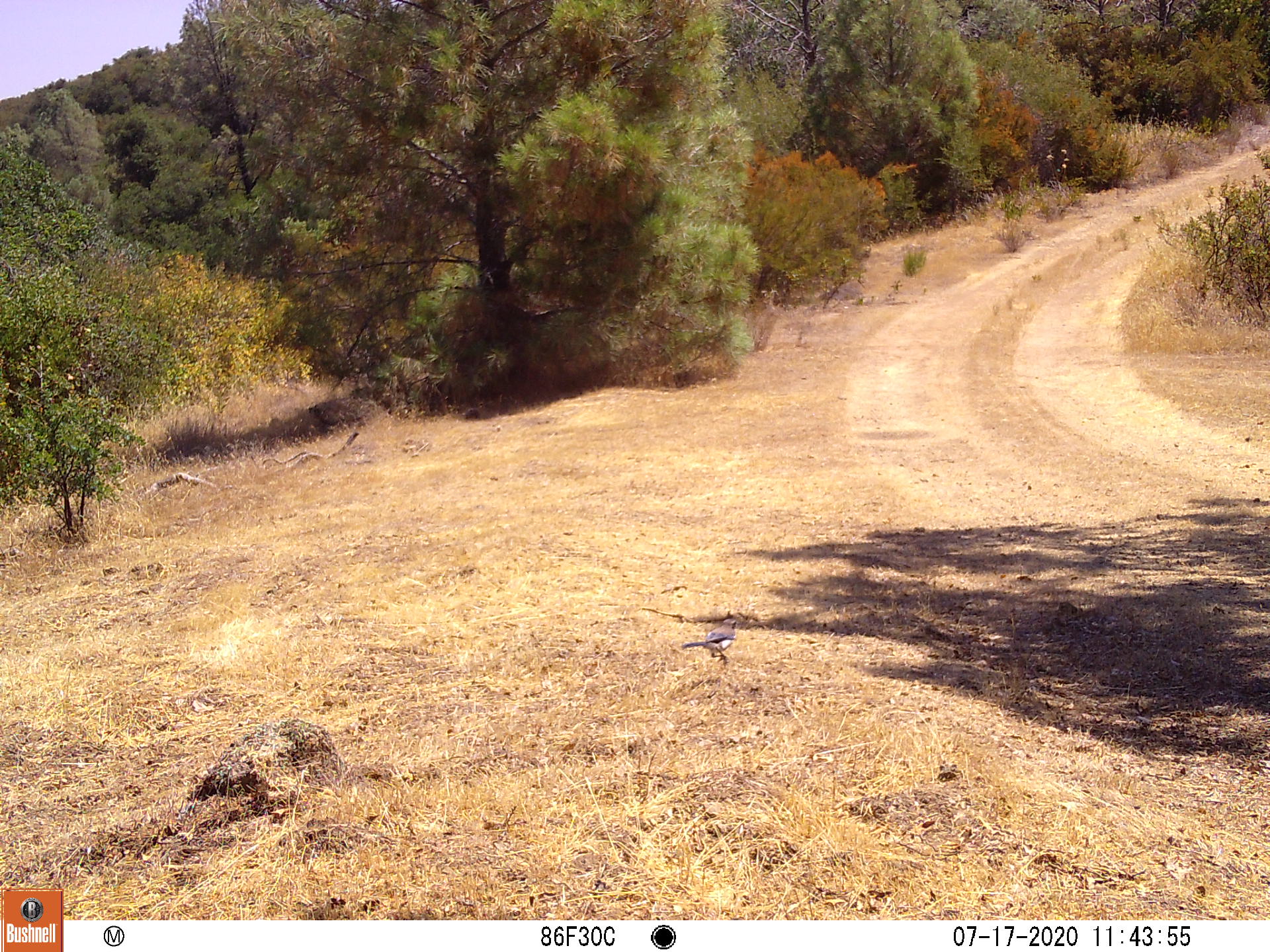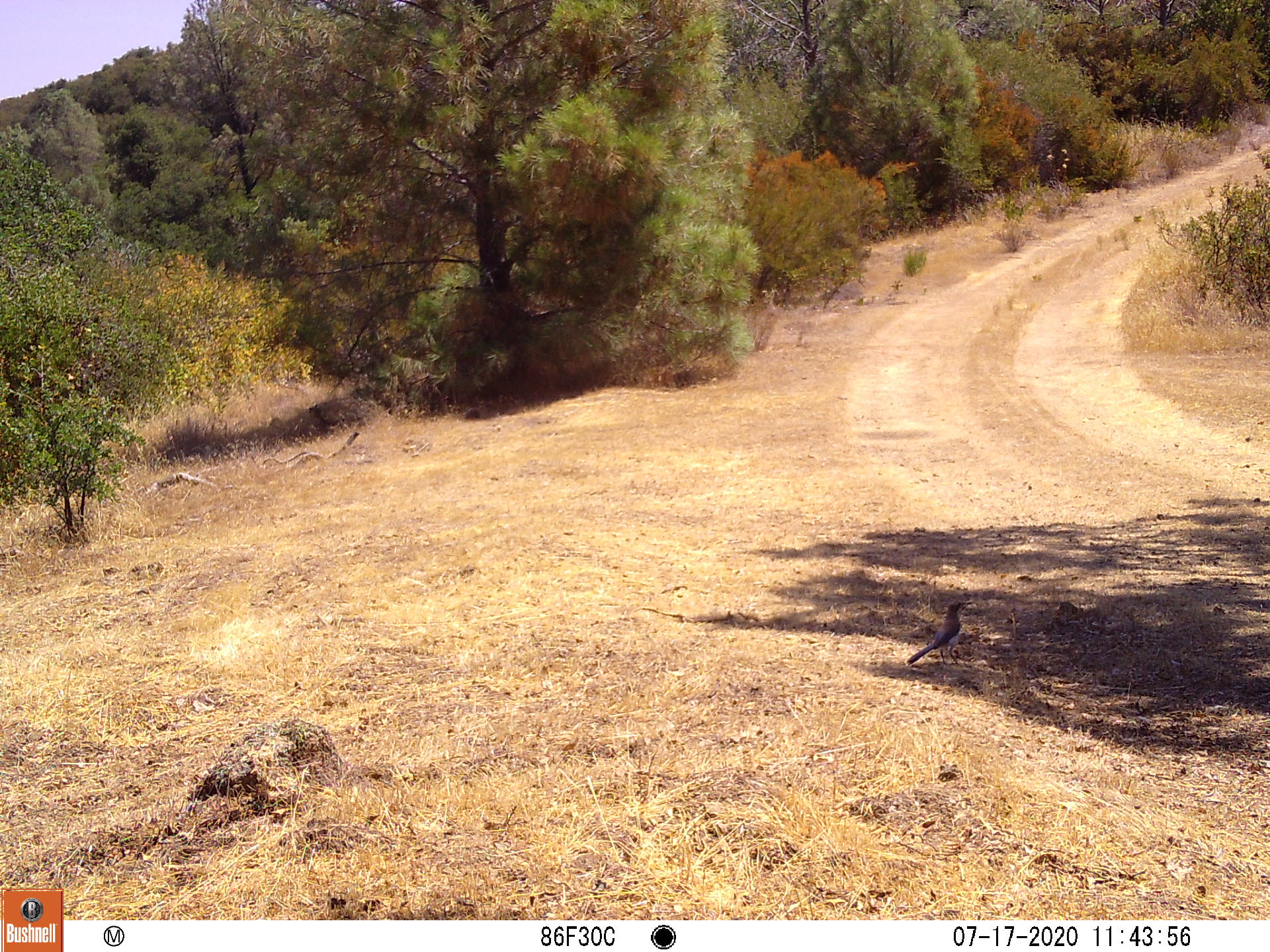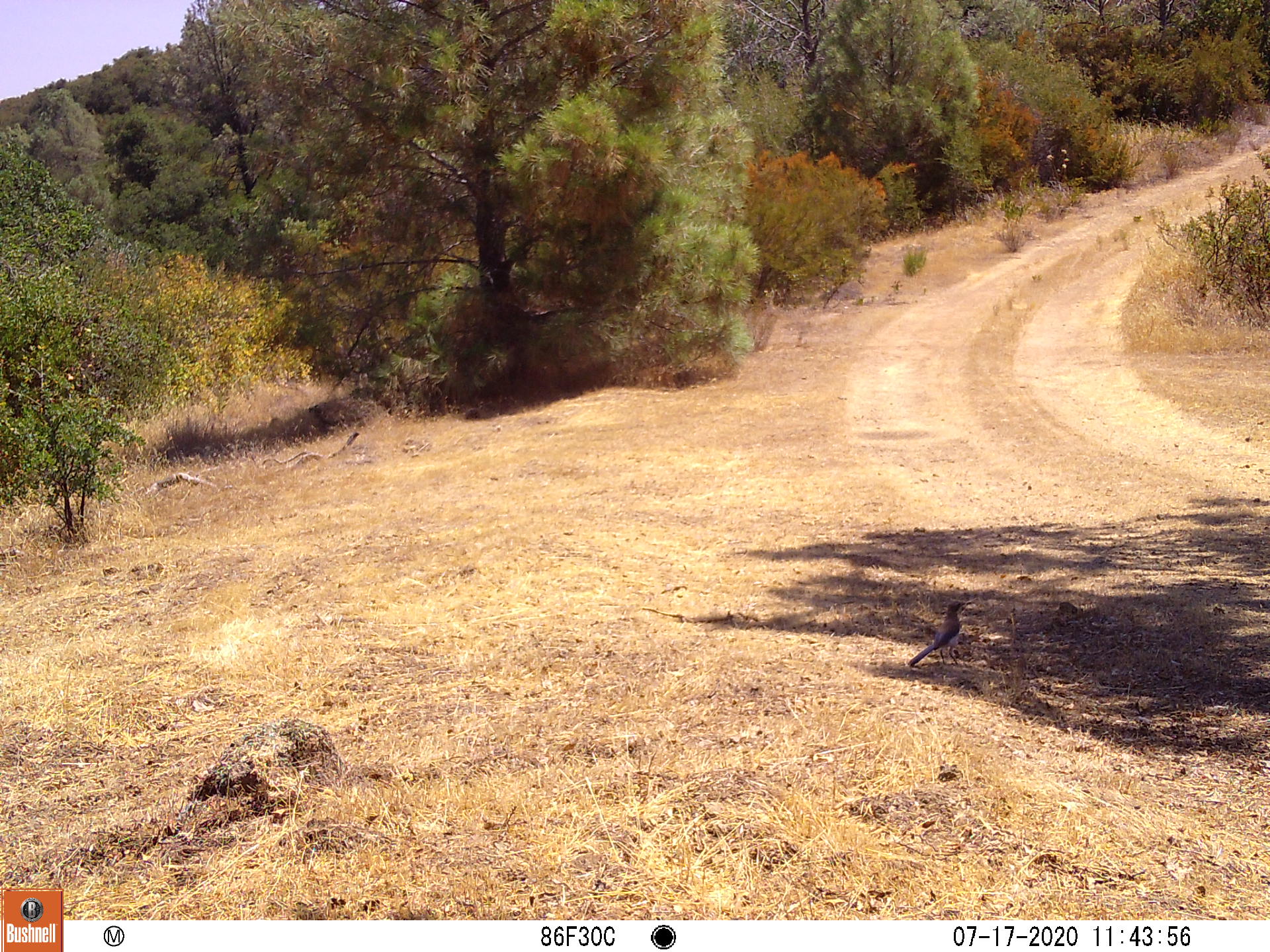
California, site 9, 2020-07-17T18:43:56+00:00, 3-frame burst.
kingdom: Animalia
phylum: Chordata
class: Aves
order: Passeriformes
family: Corvidae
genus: Aphelocoma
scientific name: Aphelocoma californica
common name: california scrub jay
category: western scrub-jay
Western scrub-jay (california scrub jay) (Aphelocoma californica).